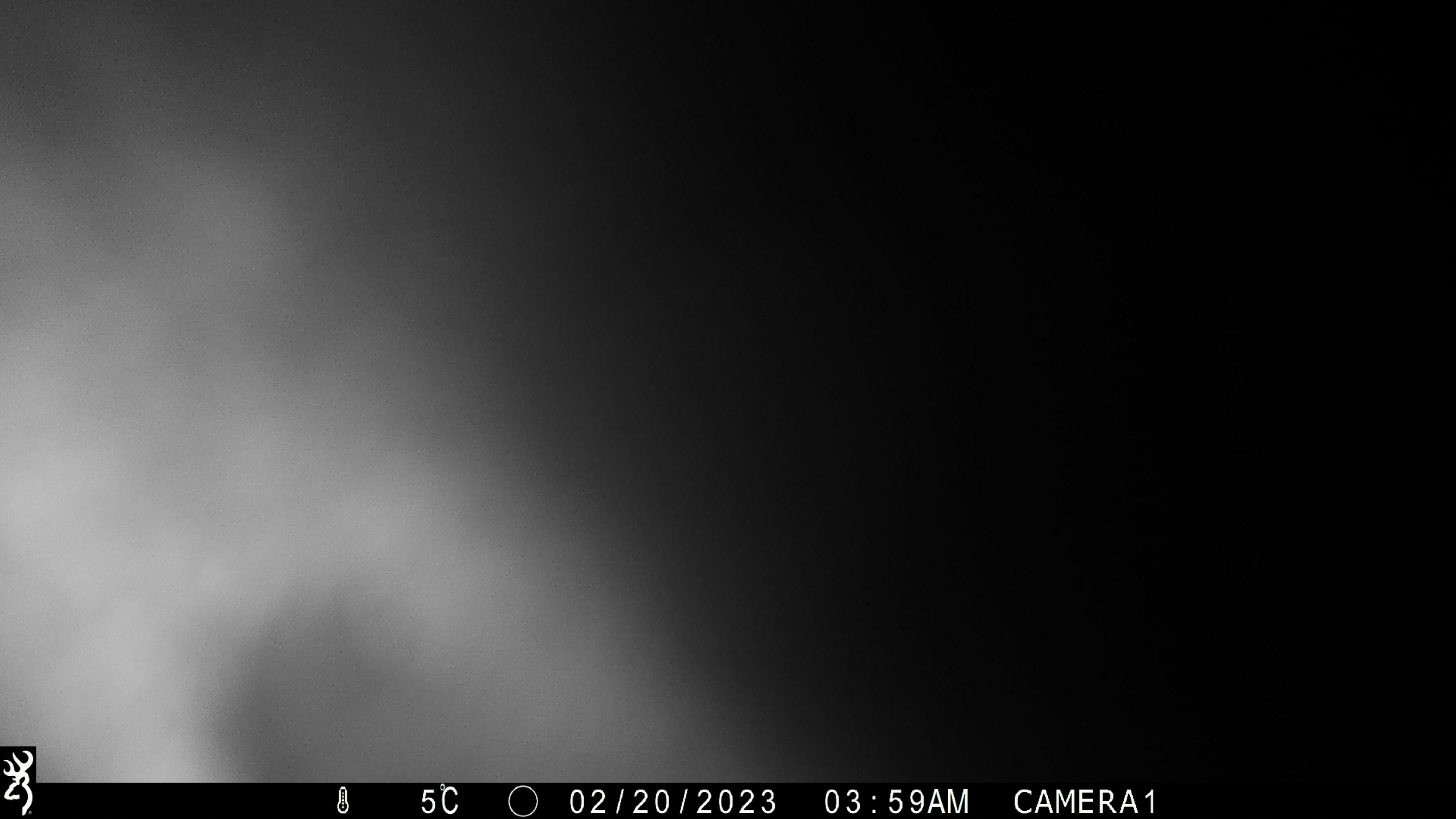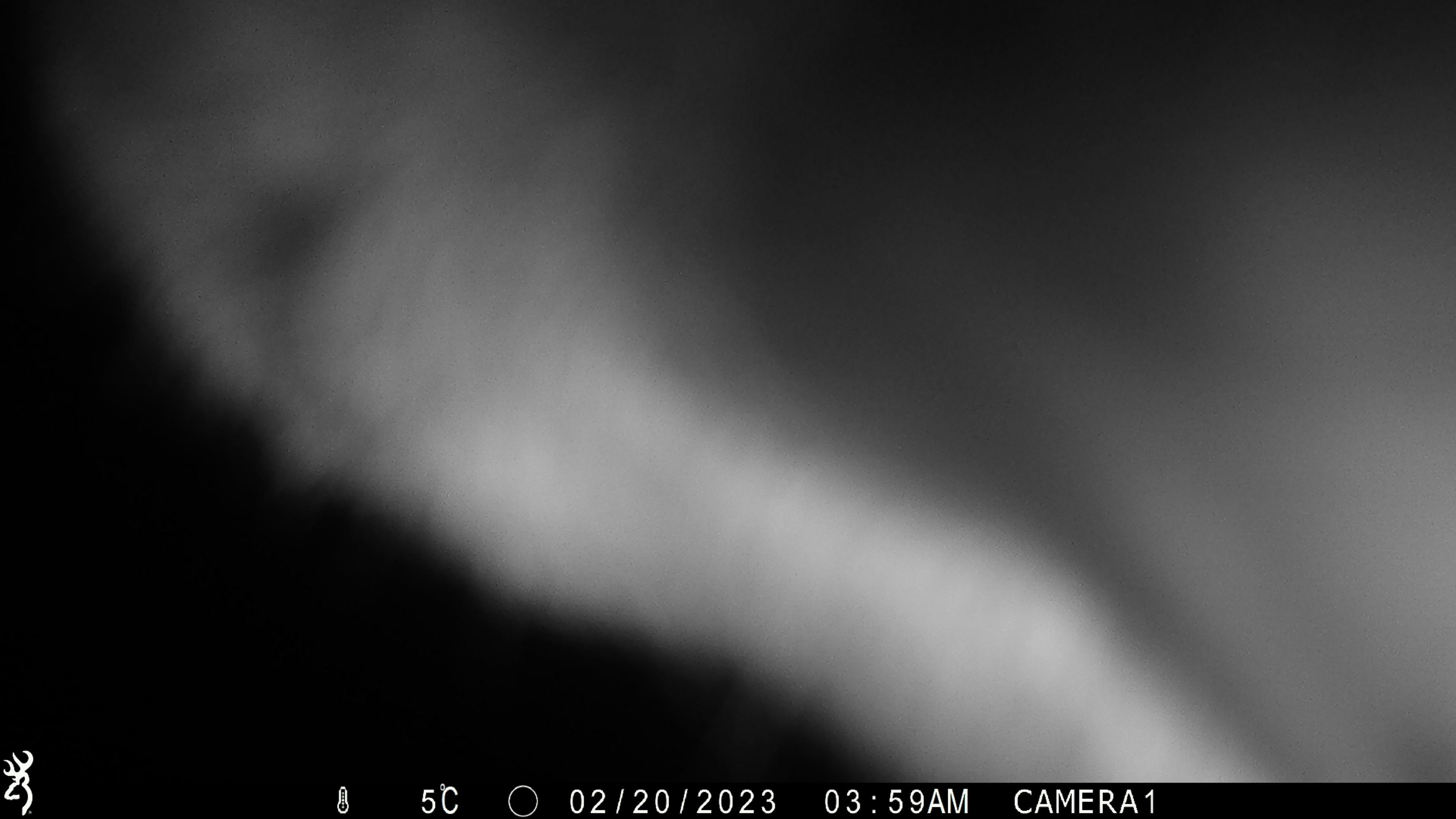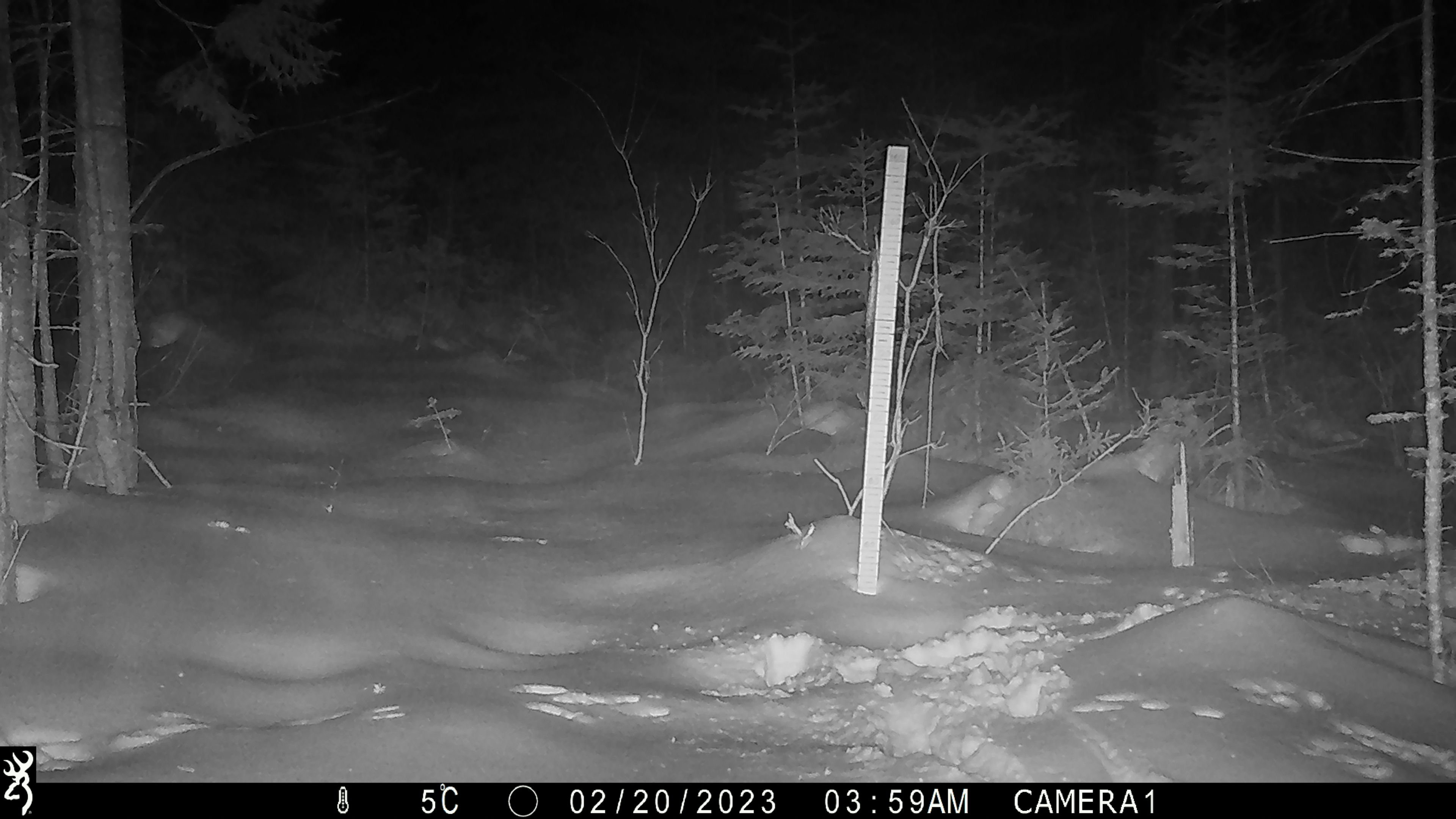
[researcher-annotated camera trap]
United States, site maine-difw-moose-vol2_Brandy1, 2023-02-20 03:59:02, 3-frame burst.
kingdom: Animalia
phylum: Chordata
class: Mammalia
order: Artiodactyla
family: Cervidae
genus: Alces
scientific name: Alces alces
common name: moose